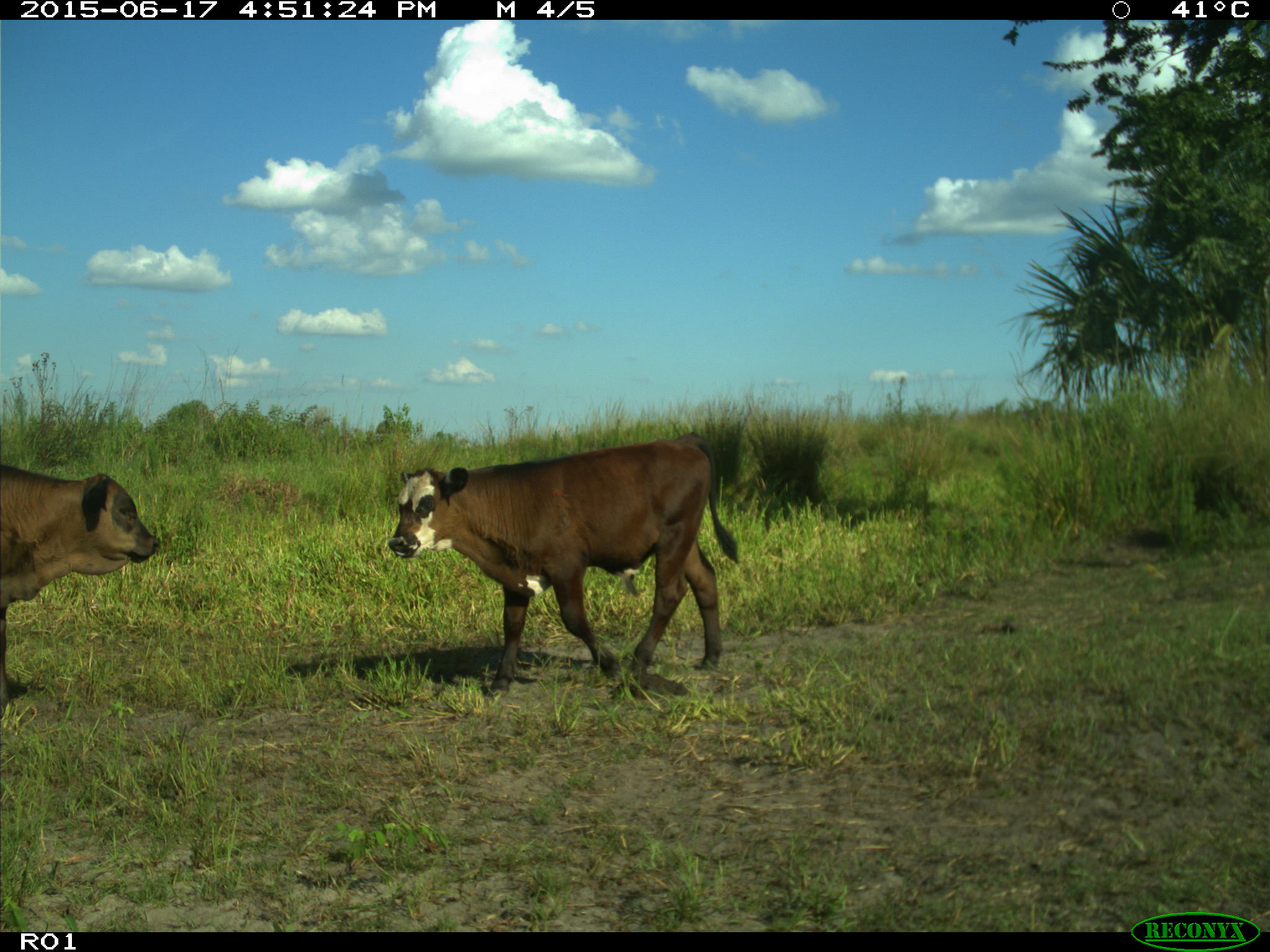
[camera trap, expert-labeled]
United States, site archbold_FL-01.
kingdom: Animalia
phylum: Chordata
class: Mammalia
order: Artiodactyla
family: Bovidae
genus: Bos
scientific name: Bos taurus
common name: domestic cow